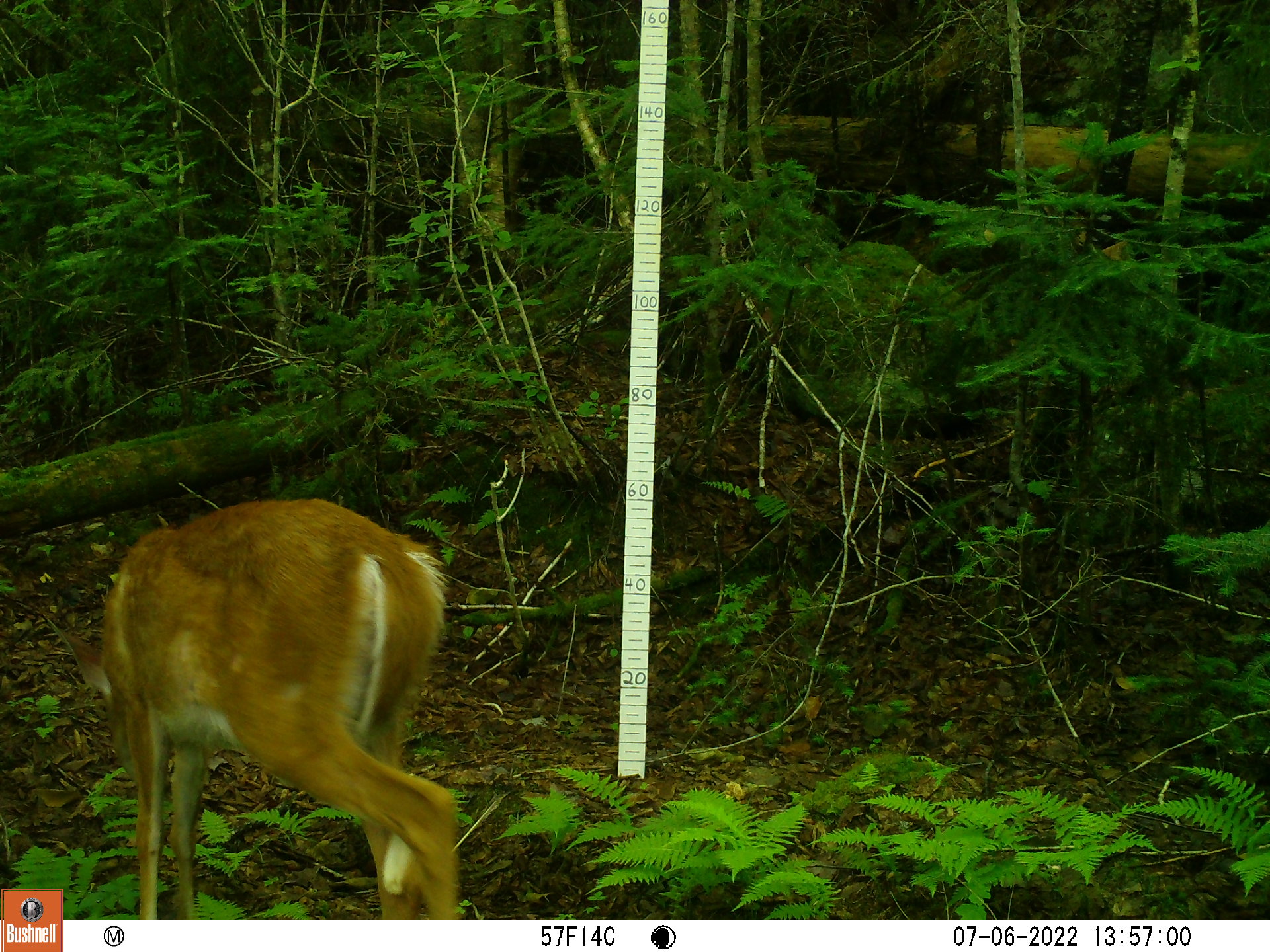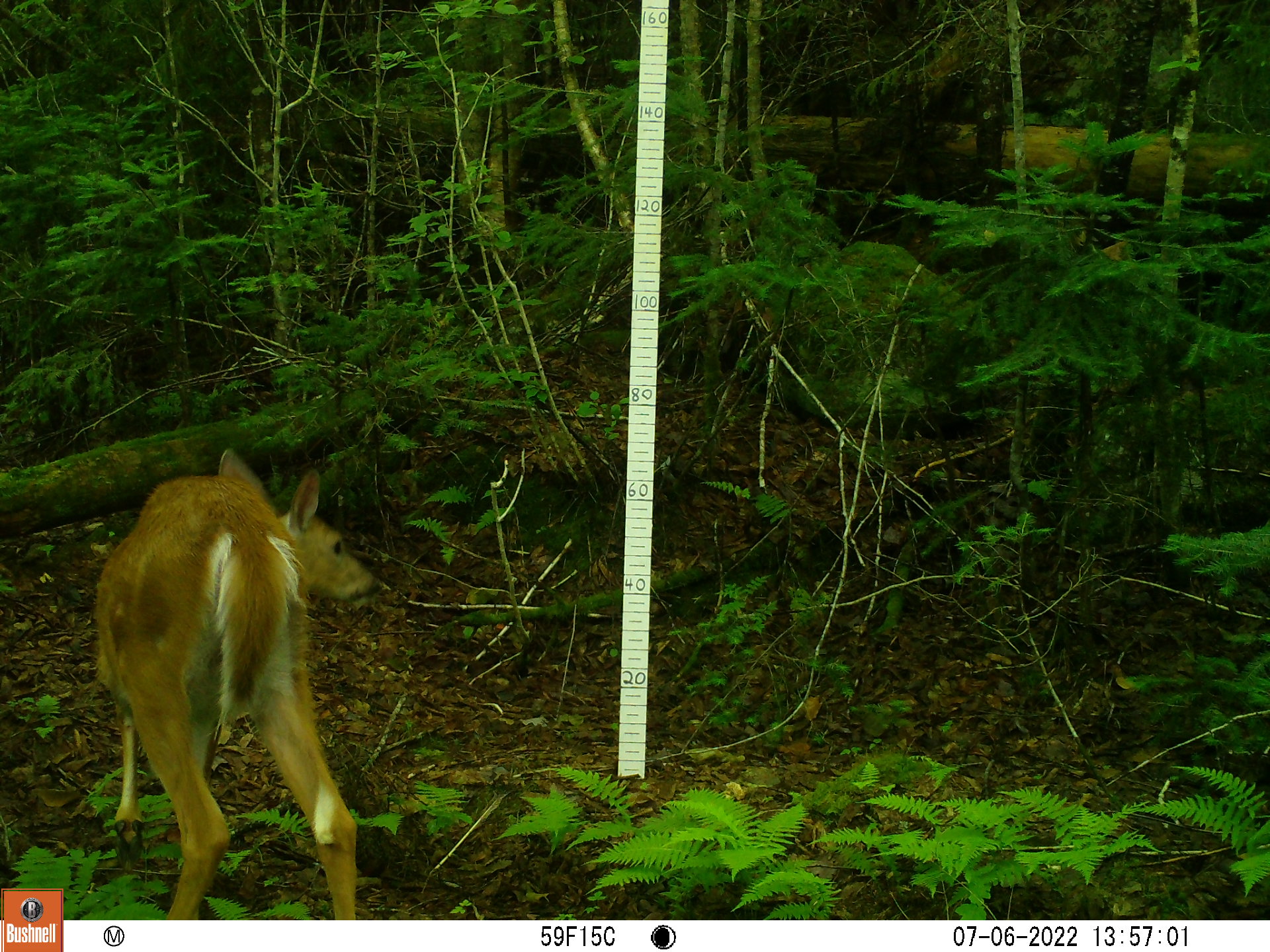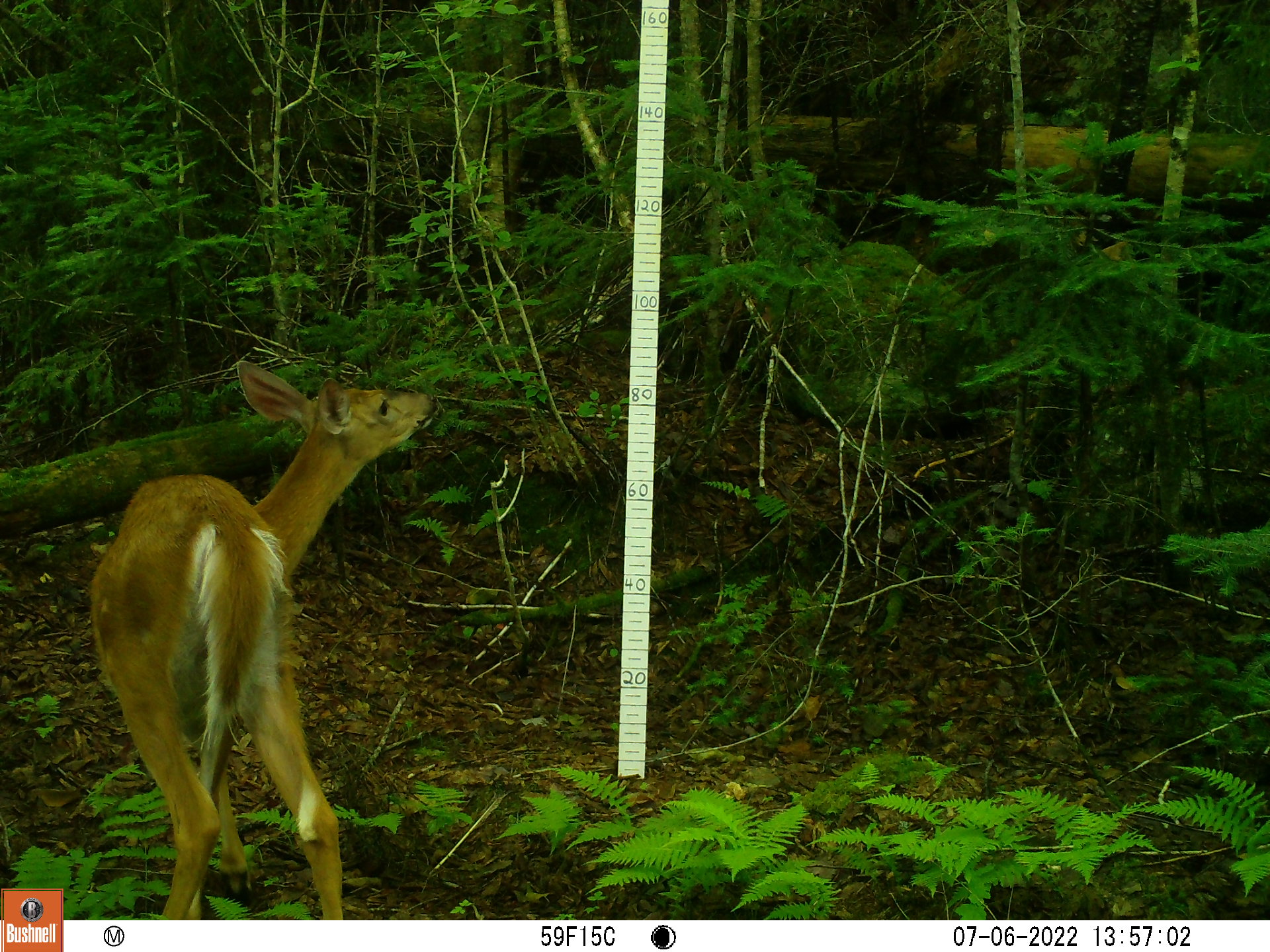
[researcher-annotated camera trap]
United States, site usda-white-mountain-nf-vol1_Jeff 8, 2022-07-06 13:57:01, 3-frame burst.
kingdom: Animalia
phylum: Chordata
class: Mammalia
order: Artiodactyla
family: Cervidae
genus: Odocoileus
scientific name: Odocoileus virginianus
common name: white-tailed deer